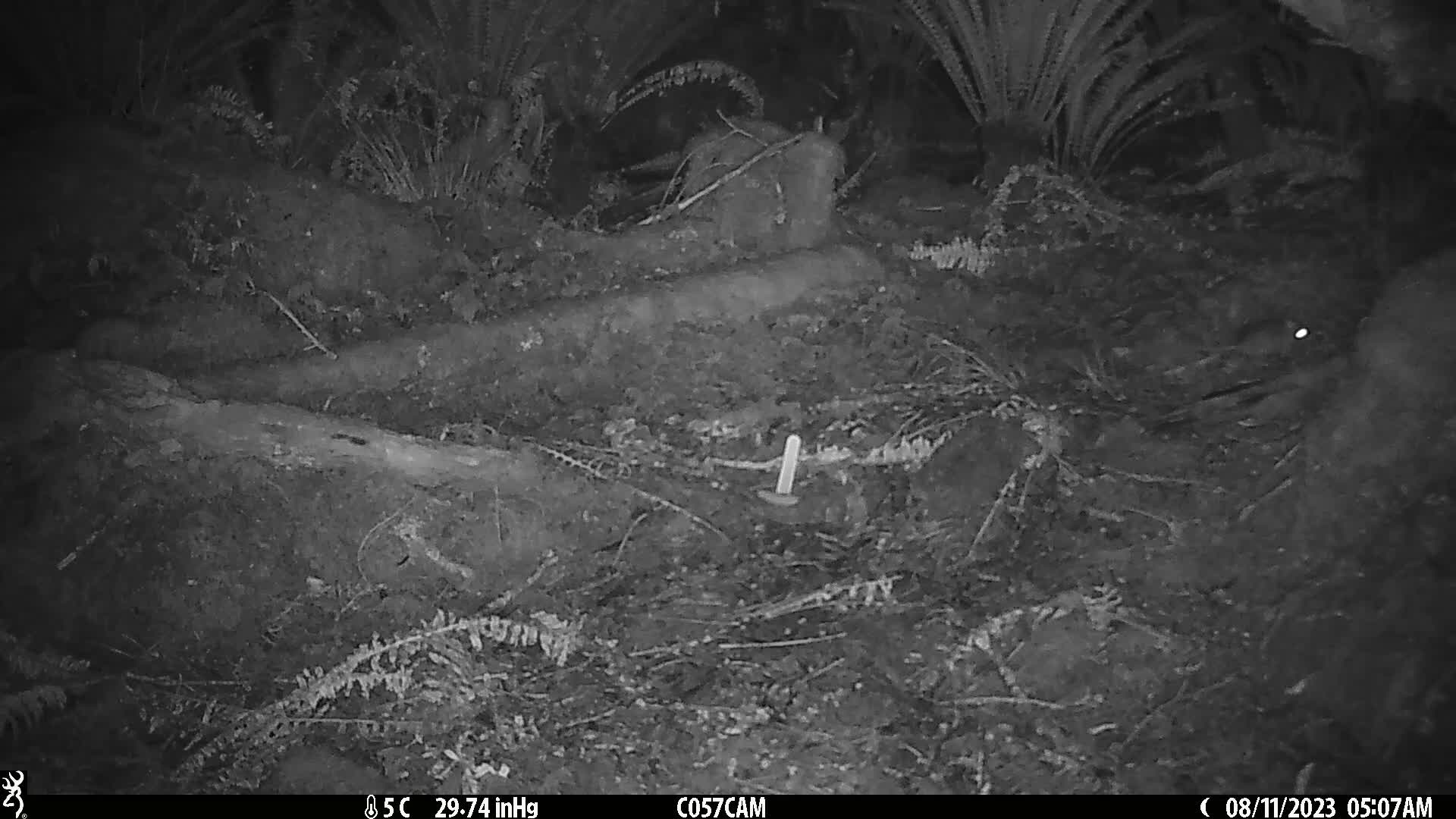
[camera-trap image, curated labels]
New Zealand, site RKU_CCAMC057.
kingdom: Animalia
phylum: Chordata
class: Mammalia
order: Rodentia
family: Muridae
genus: Rattus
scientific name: Rattus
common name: rat